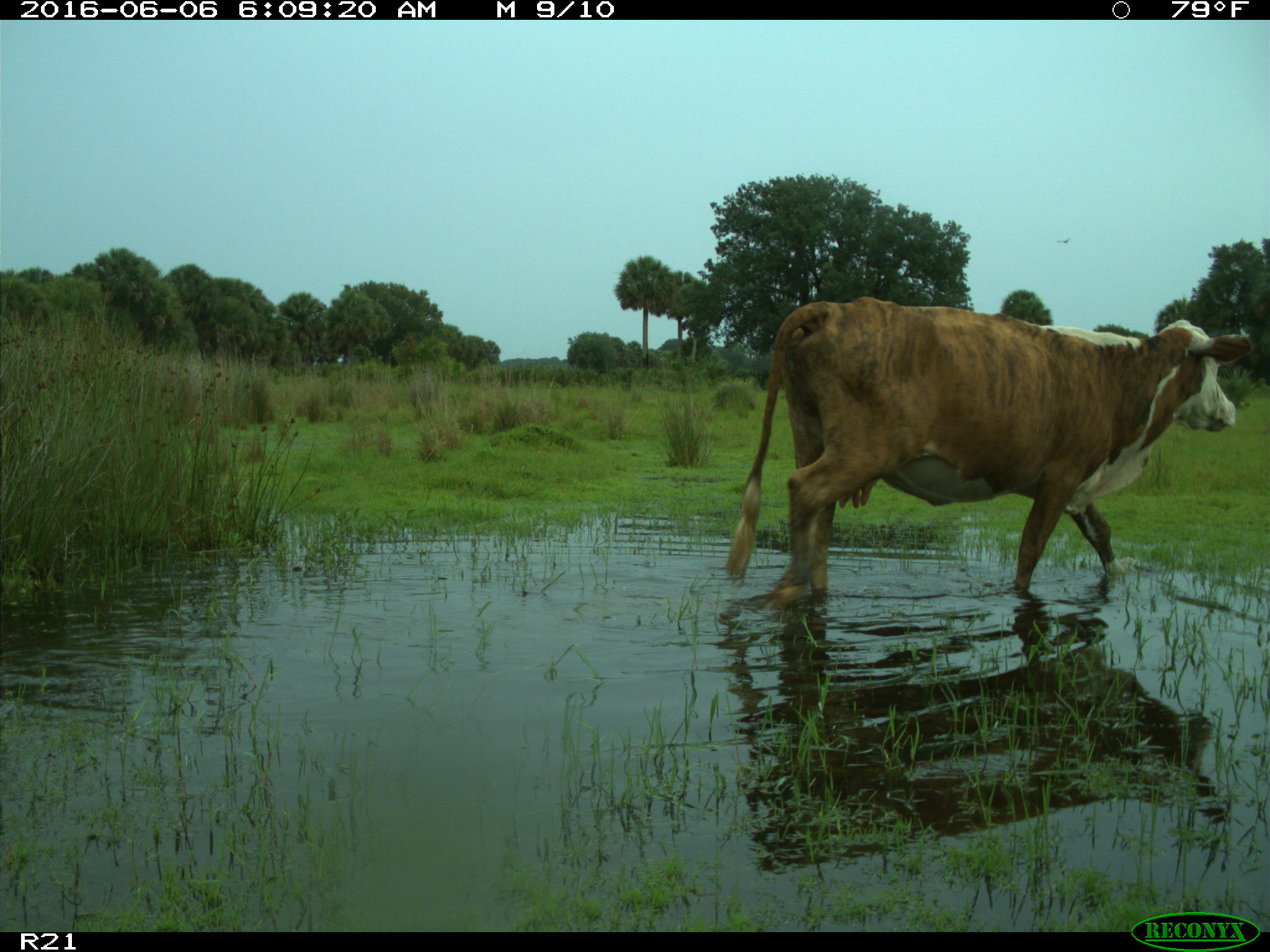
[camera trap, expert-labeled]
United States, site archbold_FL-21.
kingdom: Animalia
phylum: Chordata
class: Mammalia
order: Artiodactyla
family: Bovidae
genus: Bos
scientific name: Bos taurus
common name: domestic cow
Bos taurus (domestic cow).